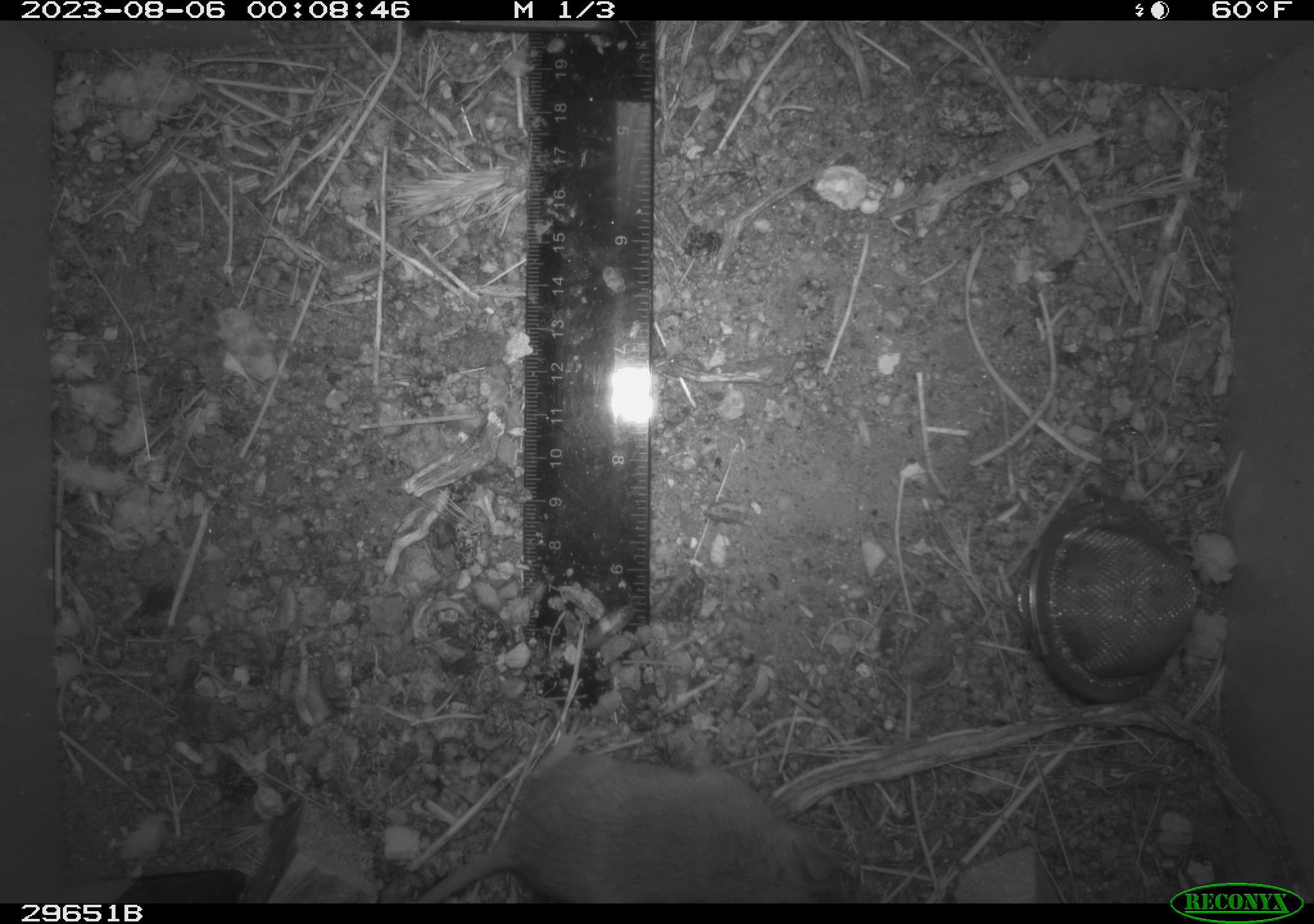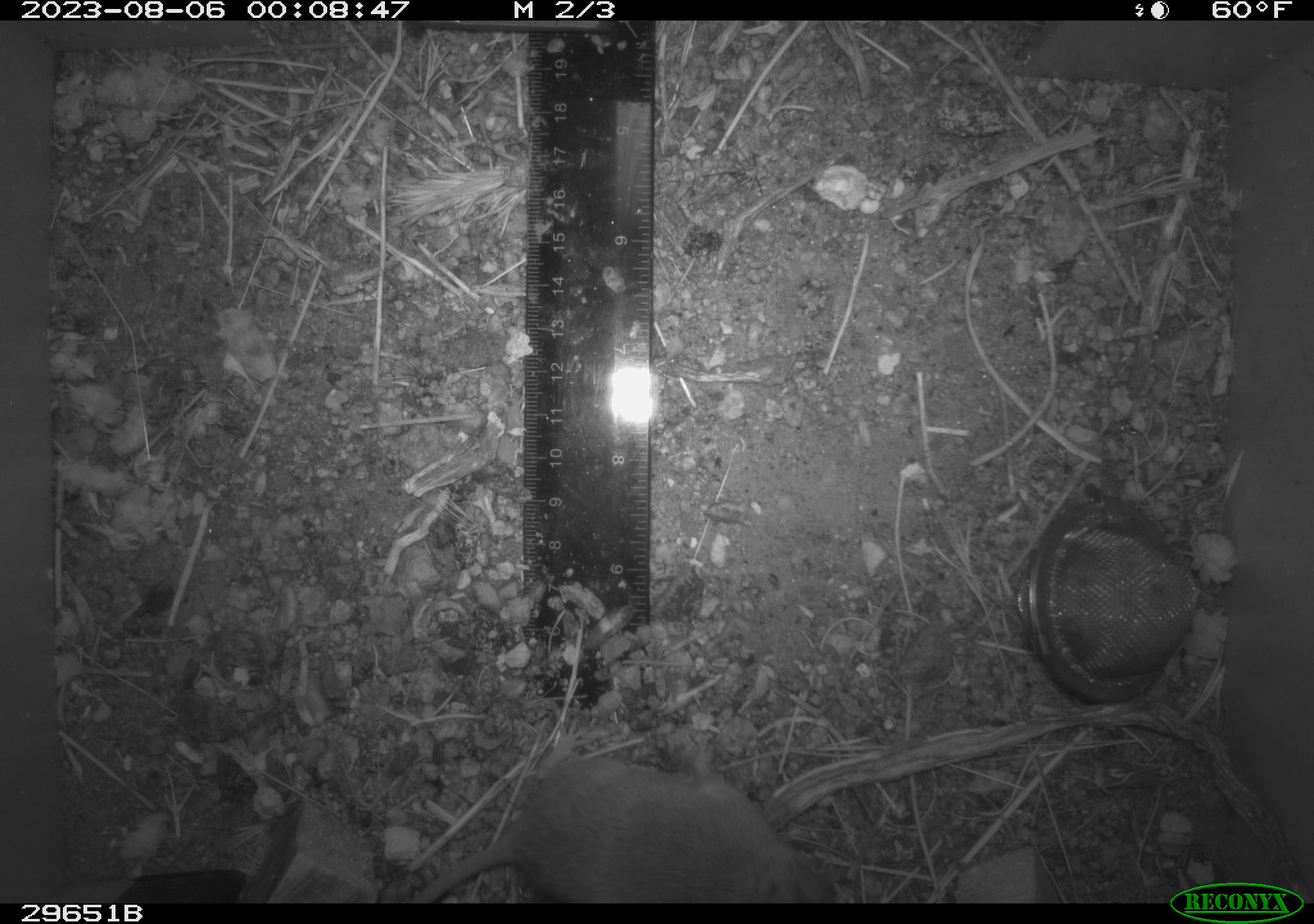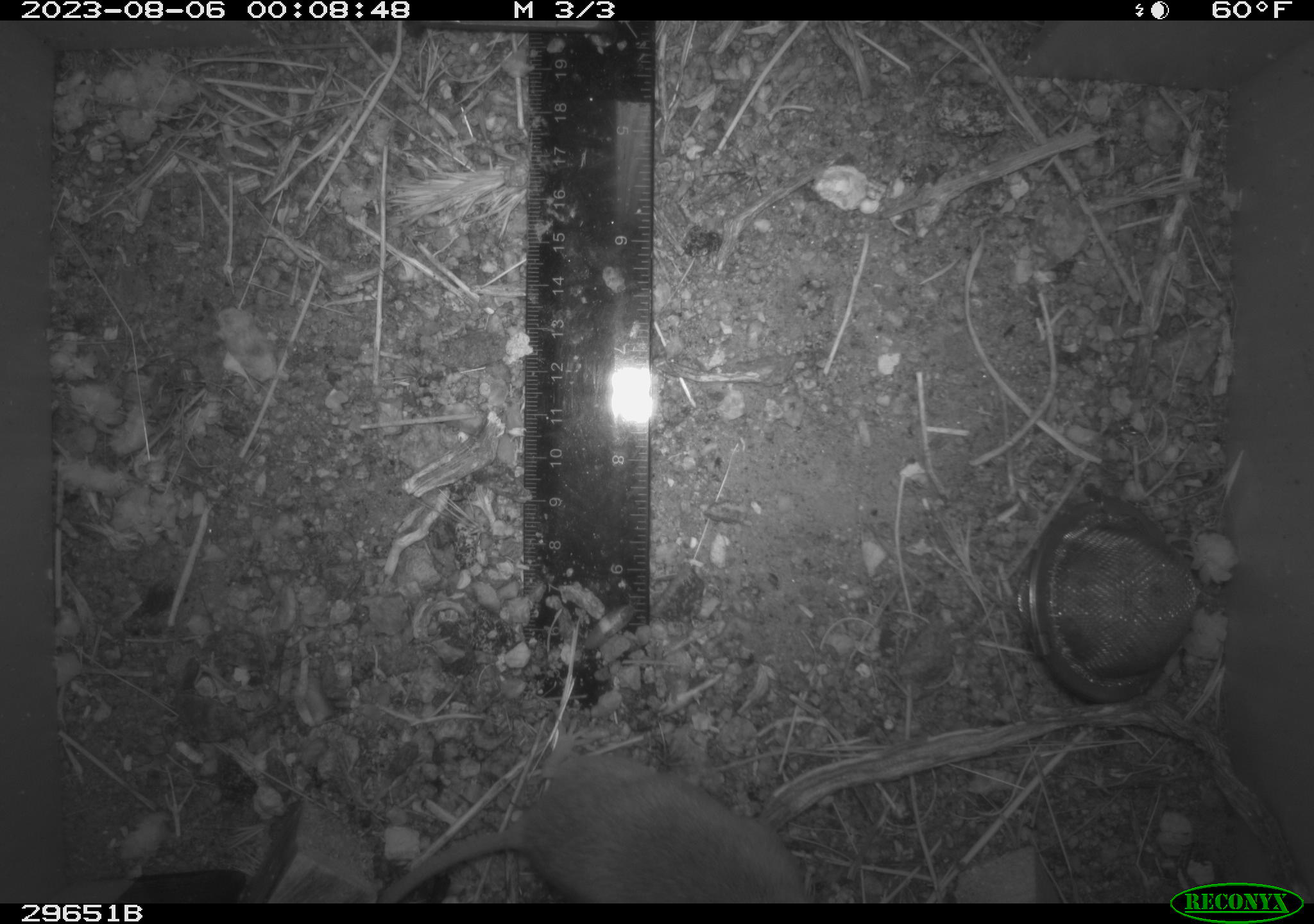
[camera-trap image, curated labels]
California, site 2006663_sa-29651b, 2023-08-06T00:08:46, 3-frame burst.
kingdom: Animalia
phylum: Chordata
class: Mammalia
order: Rodentia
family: Cricetidae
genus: Neotoma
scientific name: Neotoma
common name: pack rat or woodrat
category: neotoma species